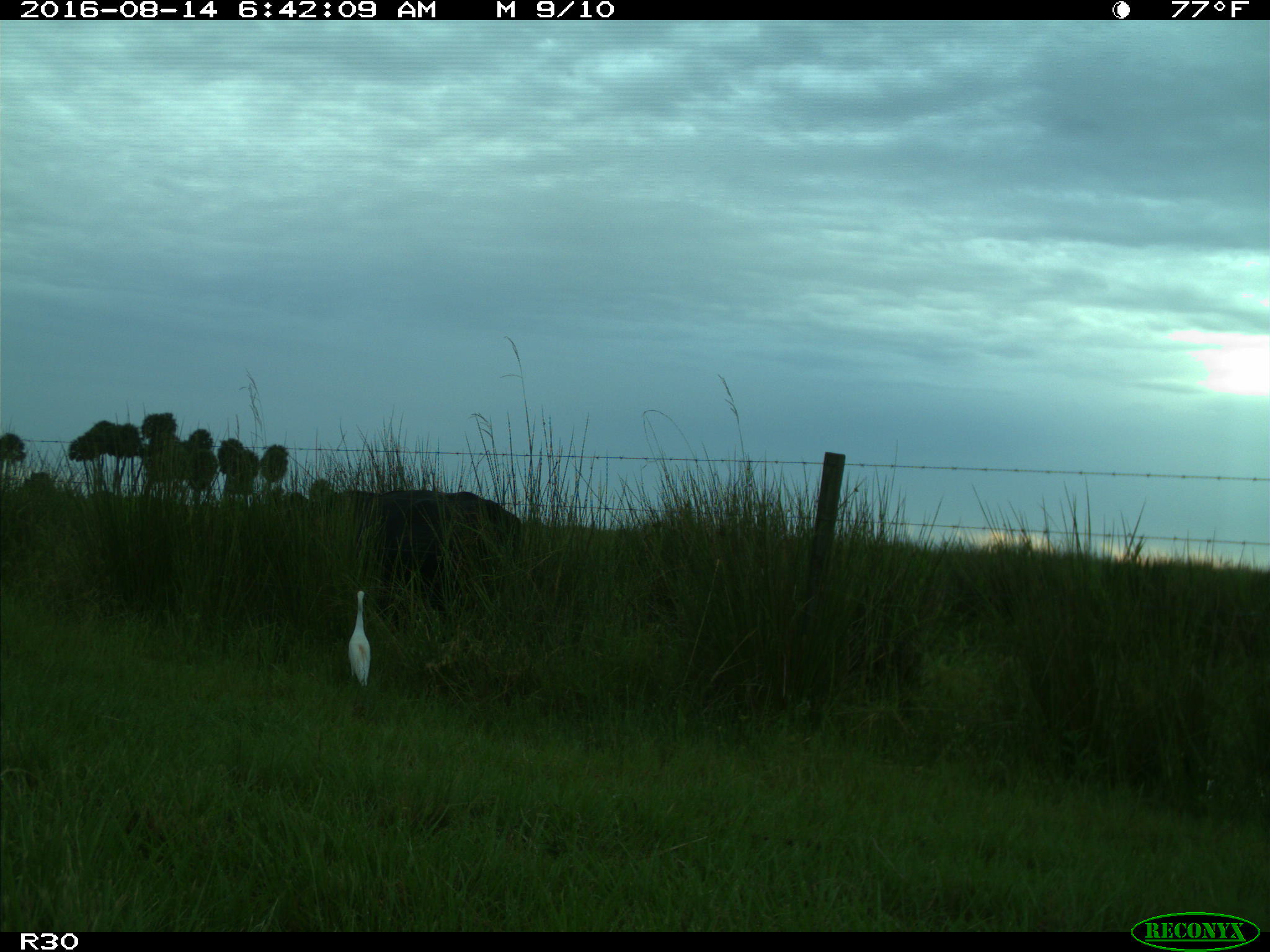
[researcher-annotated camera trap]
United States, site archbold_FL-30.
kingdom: Animalia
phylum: Chordata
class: Mammalia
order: Artiodactyla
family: Bovidae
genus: Bos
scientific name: Bos taurus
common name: domestic cow